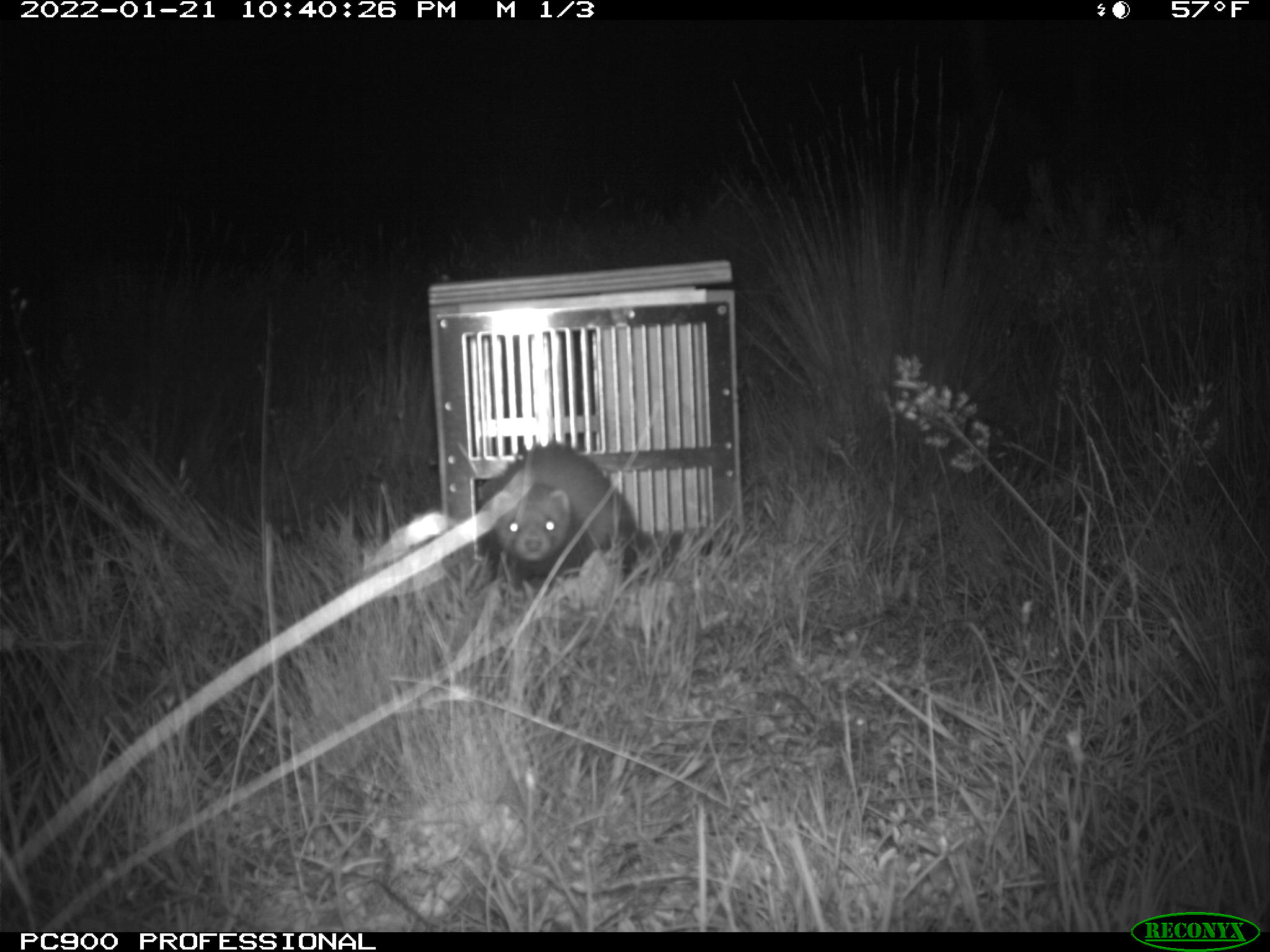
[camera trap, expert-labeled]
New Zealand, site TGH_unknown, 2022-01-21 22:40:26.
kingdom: Animalia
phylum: Chordata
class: Mammalia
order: Carnivora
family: Mustelidae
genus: Mustela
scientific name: Mustela furo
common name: ferret